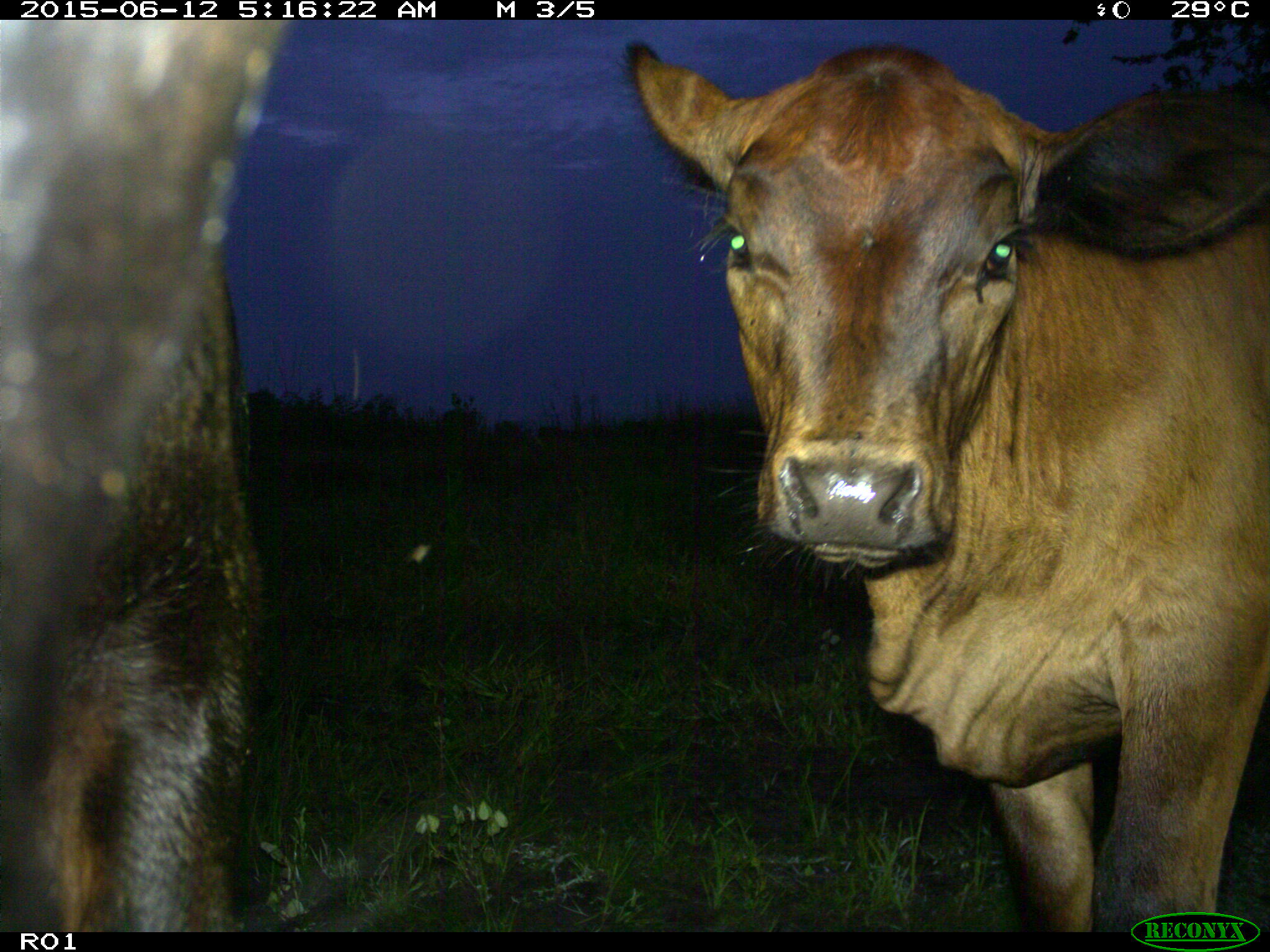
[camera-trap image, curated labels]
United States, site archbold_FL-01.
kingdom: Animalia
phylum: Chordata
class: Mammalia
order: Artiodactyla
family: Bovidae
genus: Bos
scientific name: Bos taurus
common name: domestic cow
Bos taurus (domestic cow).